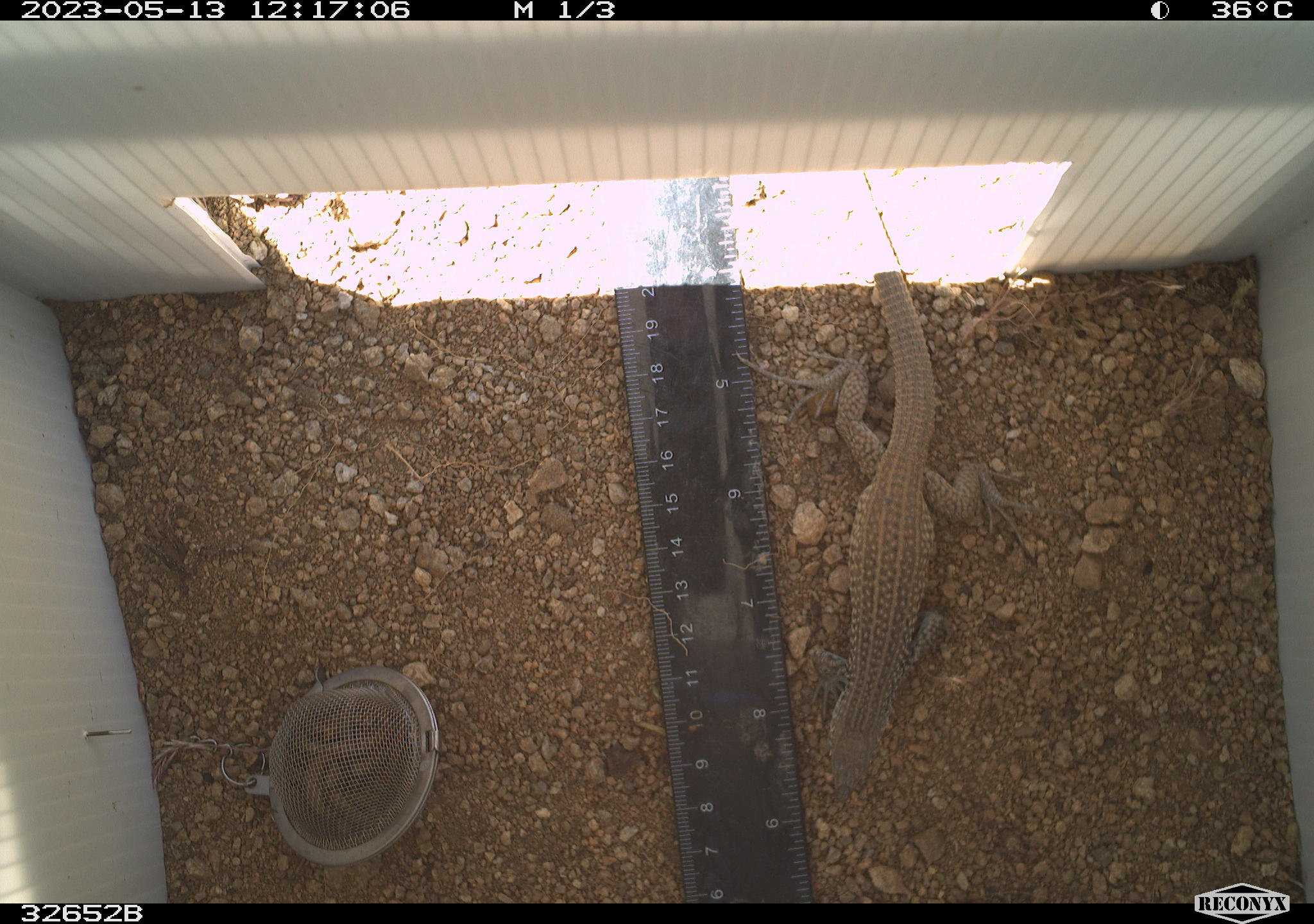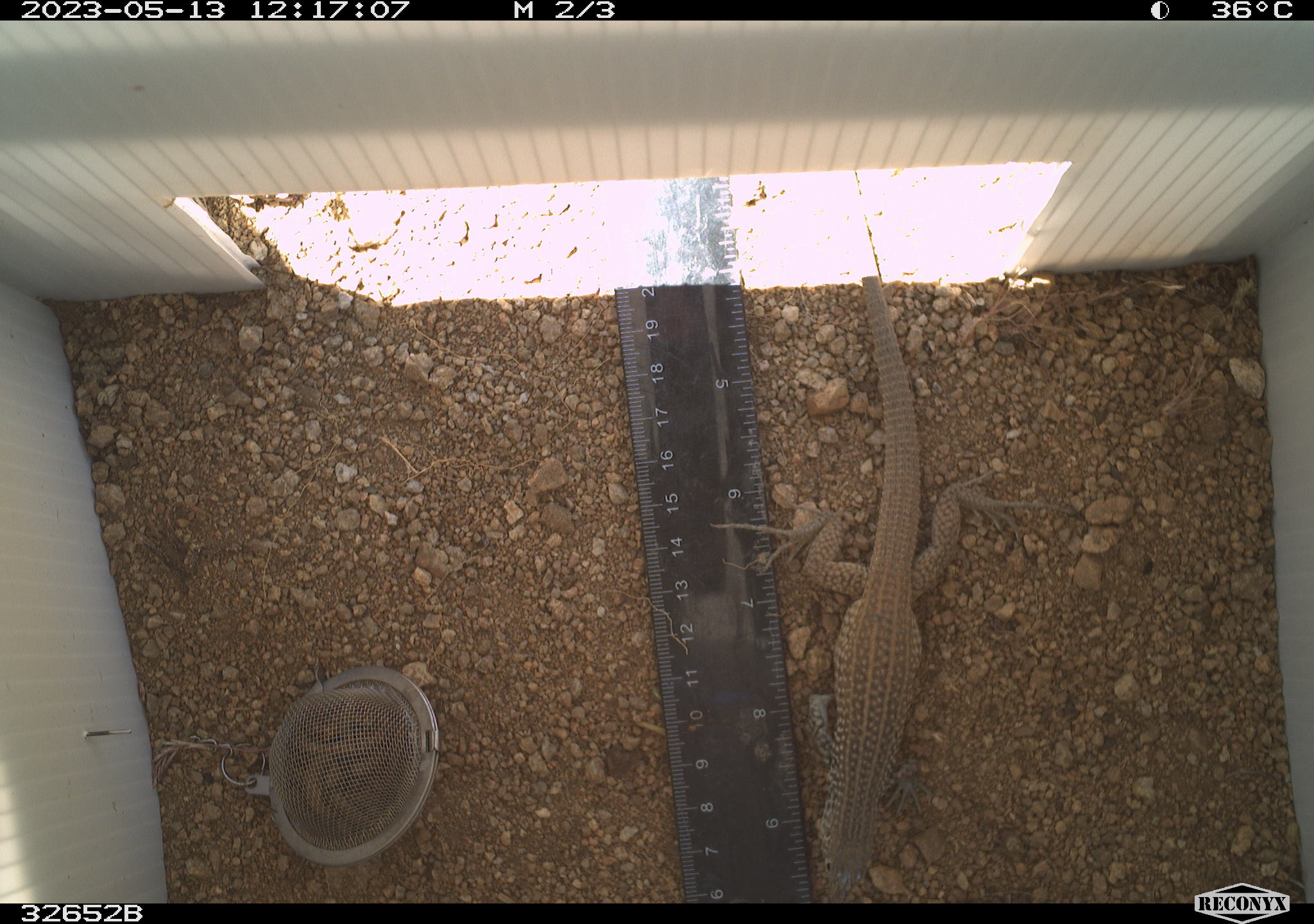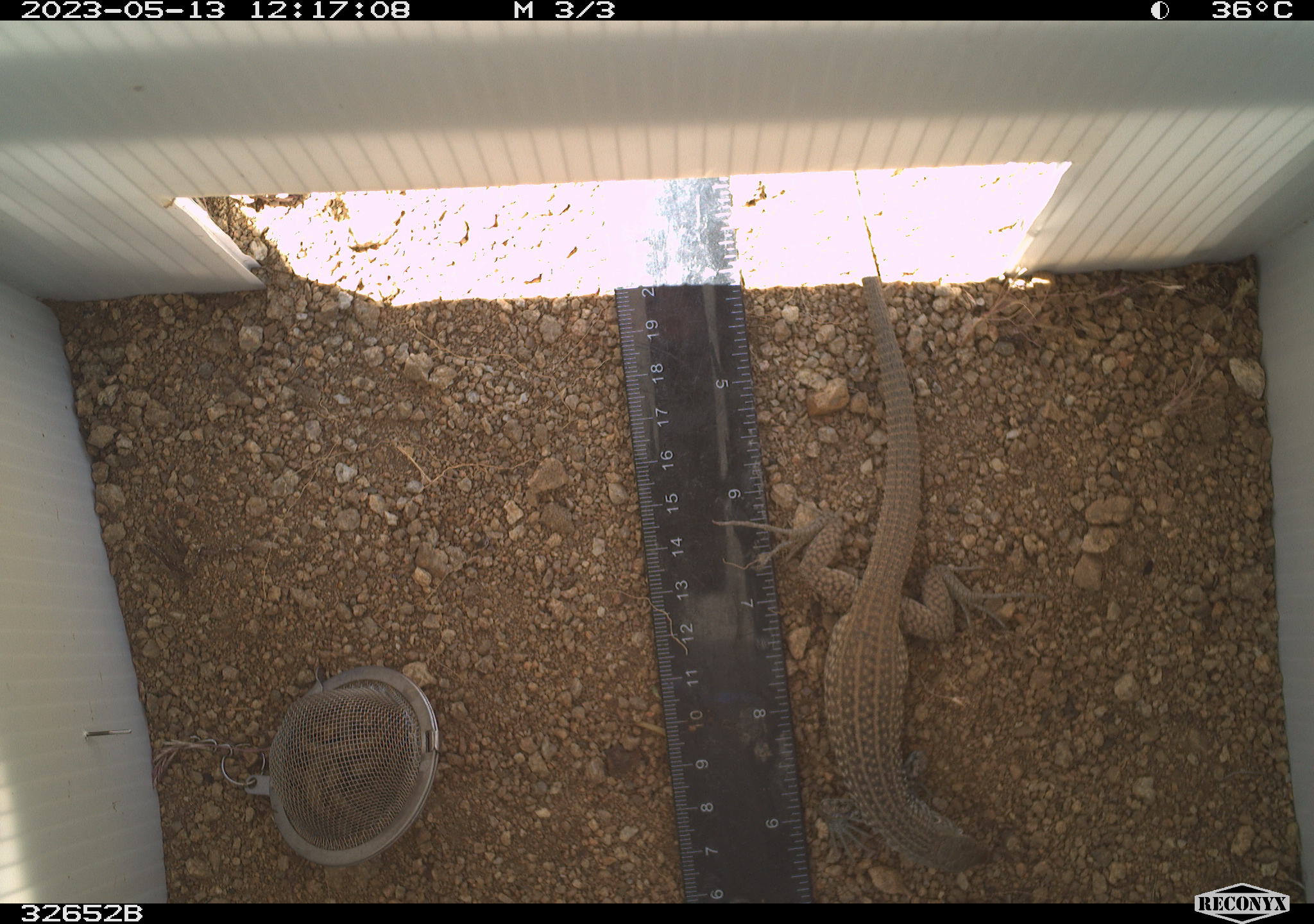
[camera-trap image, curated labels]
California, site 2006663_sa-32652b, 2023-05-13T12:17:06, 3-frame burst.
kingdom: Animalia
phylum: Chordata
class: Reptilia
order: Squamata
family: Teiidae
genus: Aspidoscelis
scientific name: Aspidoscelis tigris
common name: western whiptail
Western whiptail (Aspidoscelis tigris).